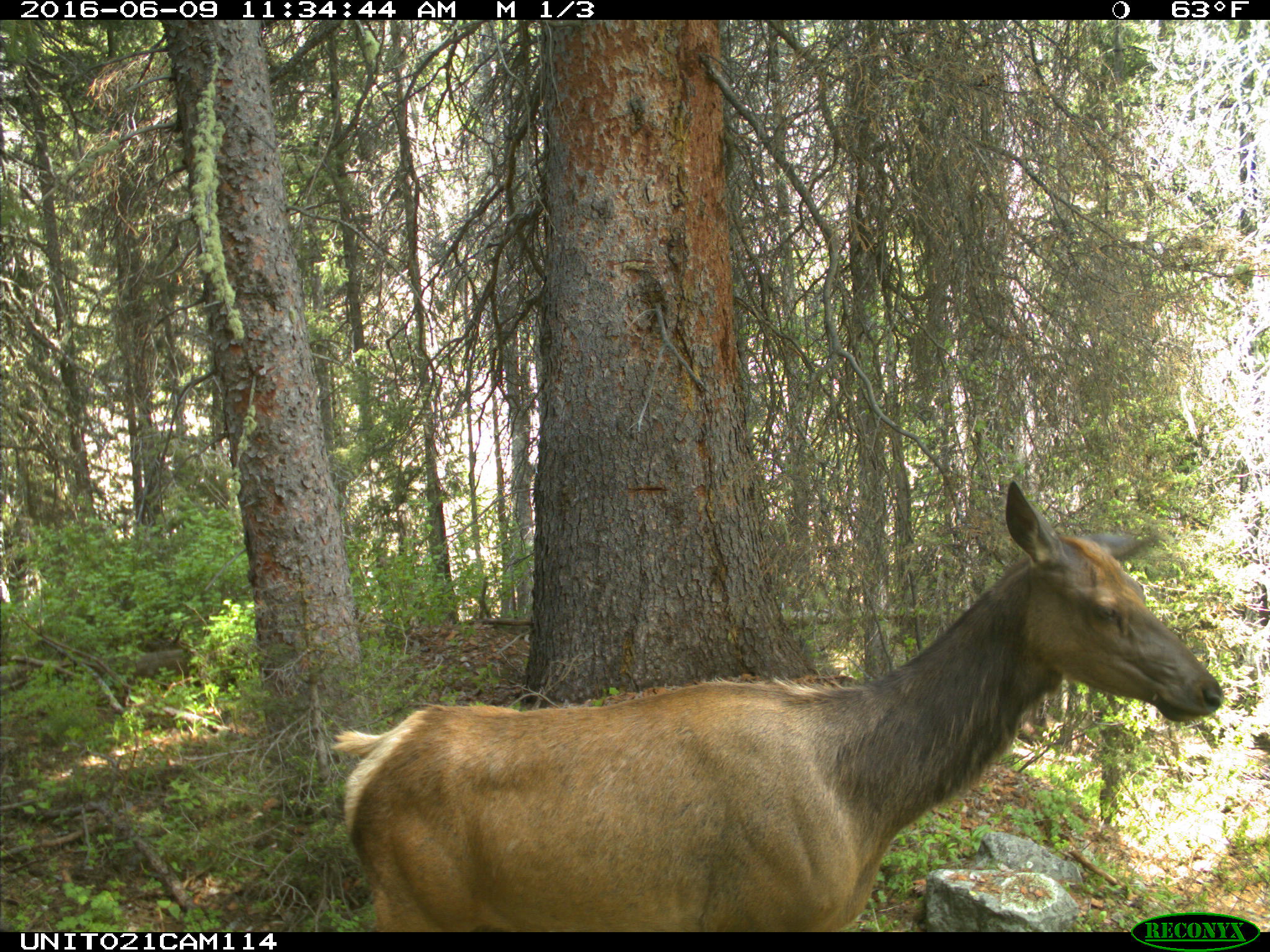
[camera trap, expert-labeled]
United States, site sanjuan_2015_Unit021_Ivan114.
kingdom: Animalia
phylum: Chordata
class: Mammalia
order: Artiodactyla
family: Cervidae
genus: Cervus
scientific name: Cervus elaphus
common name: red deer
Cervus elaphus (red deer).